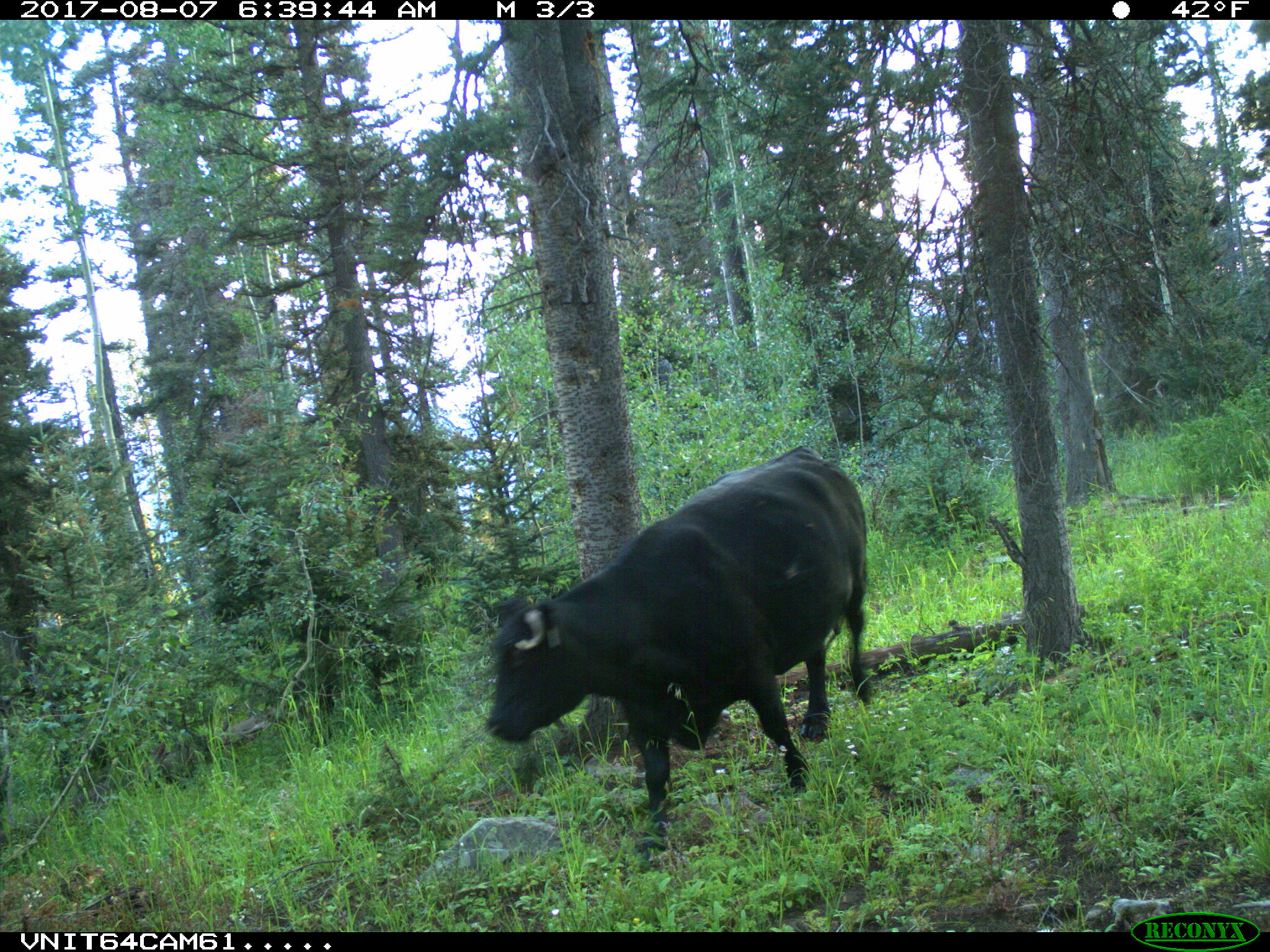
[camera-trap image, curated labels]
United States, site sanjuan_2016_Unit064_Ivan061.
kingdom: Animalia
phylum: Chordata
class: Mammalia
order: Artiodactyla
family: Bovidae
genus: Bos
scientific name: Bos taurus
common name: domestic cow